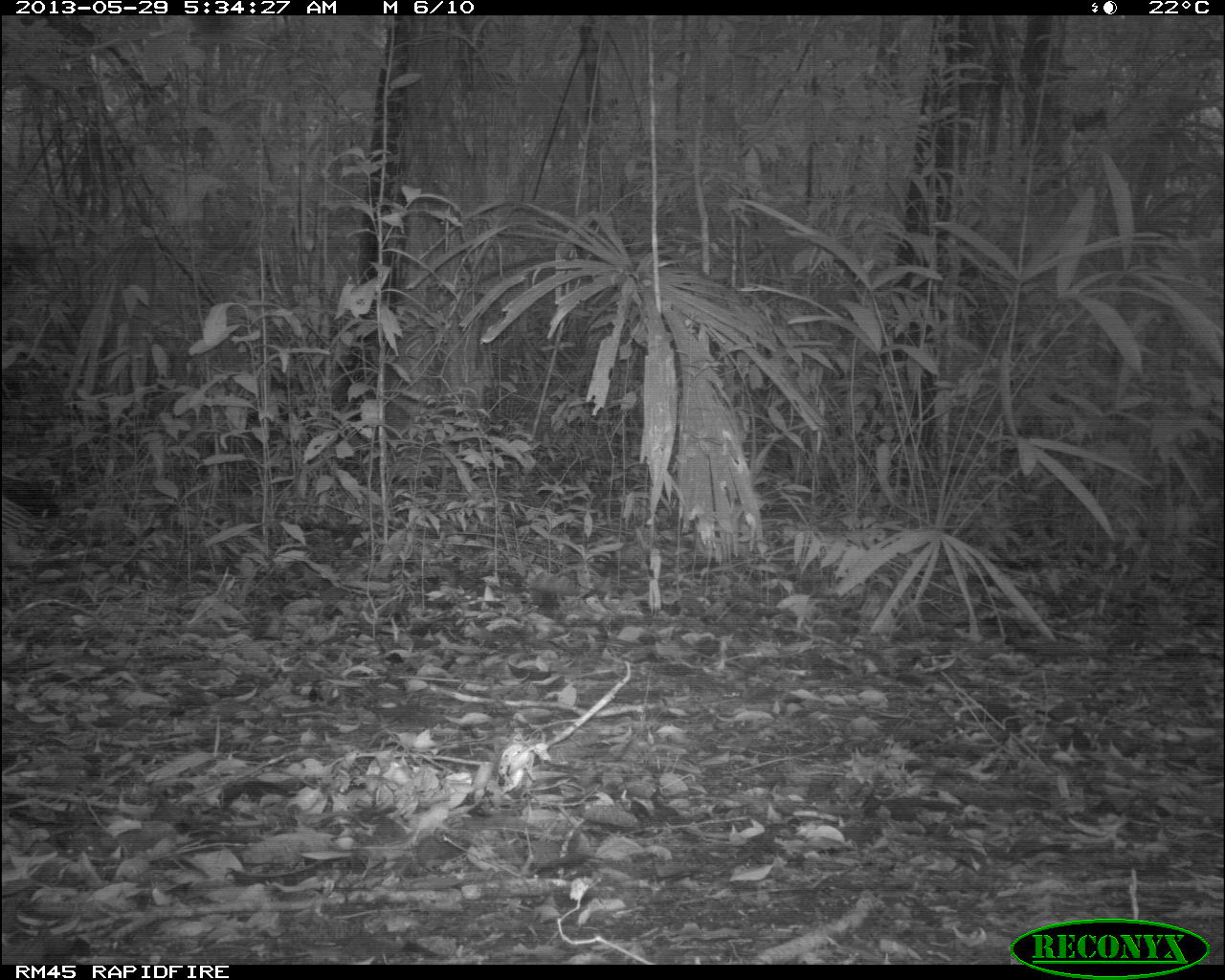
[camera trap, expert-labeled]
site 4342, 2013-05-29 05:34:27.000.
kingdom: Animalia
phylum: Chordata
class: Mammalia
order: Rodentia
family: Dasyproctidae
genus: Dasyprocta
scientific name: Dasyprocta punctata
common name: central american agouti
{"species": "Dasyprocta punctata (central american agouti)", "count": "1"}